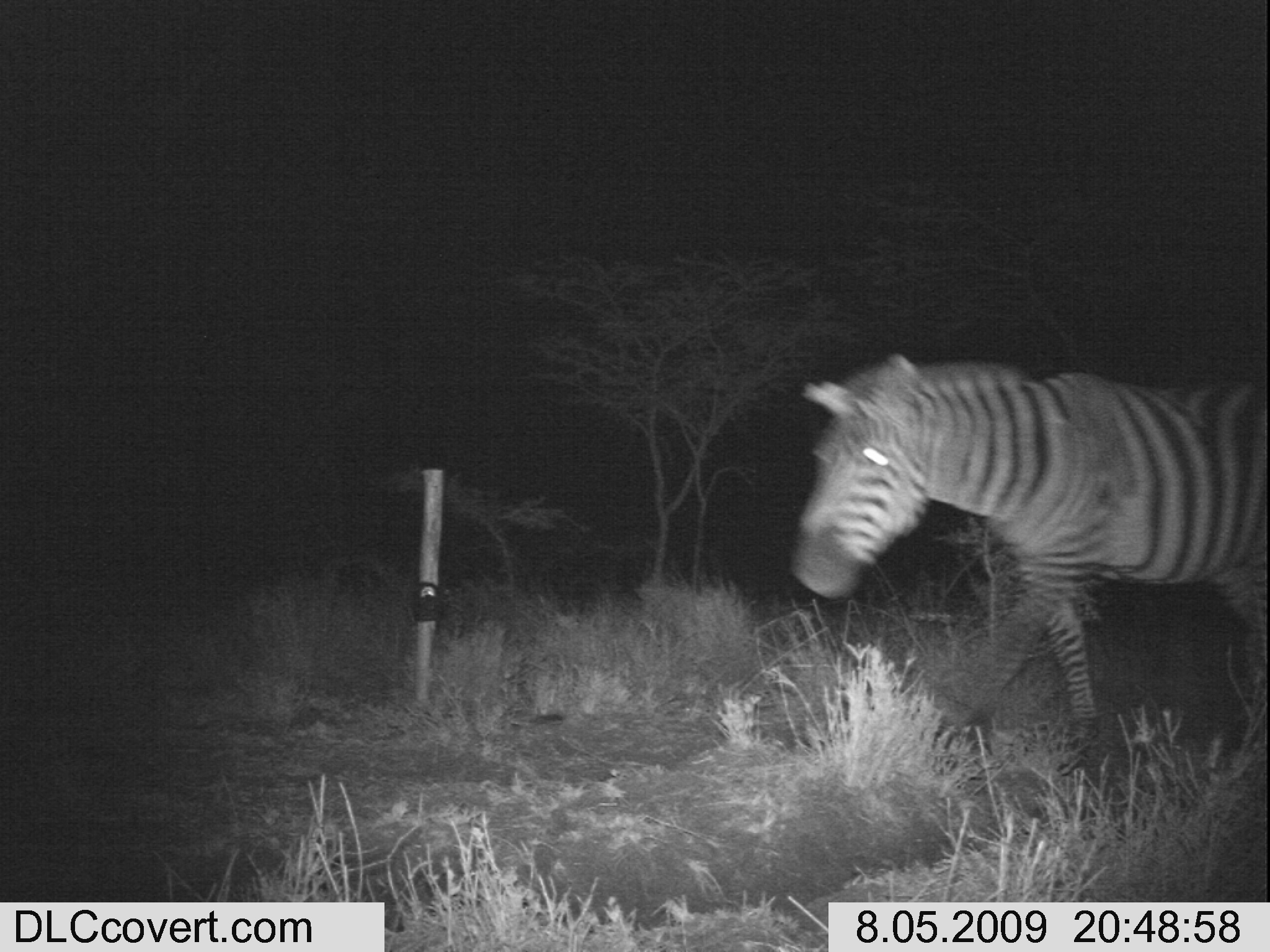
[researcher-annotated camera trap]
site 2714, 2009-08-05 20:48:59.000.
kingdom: Animalia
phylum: Chordata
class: Mammalia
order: Perissodactyla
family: Equidae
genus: Equus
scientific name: Equus quagga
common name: plains zebra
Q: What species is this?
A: Equus quagga (plains zebra).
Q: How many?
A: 1.